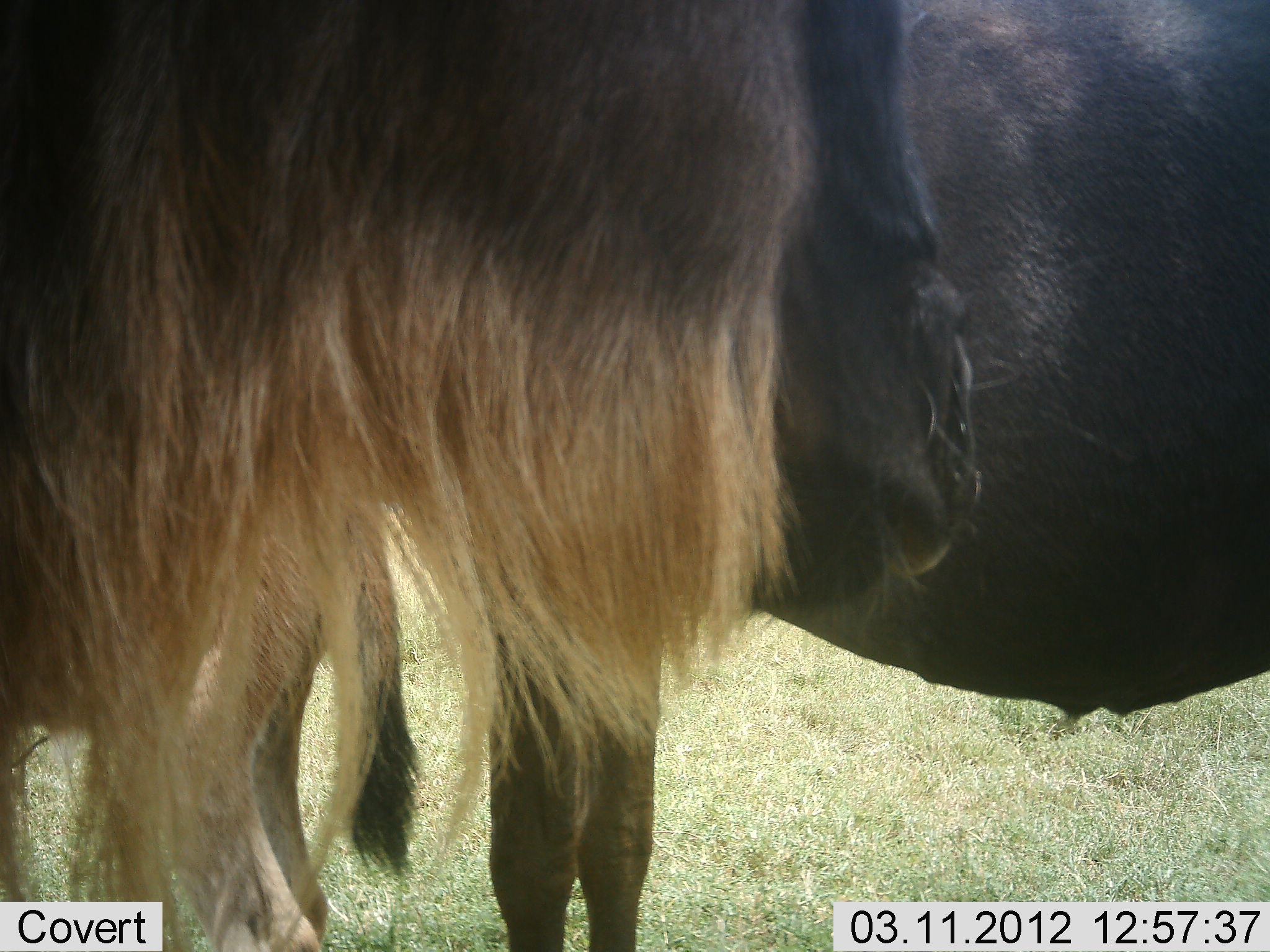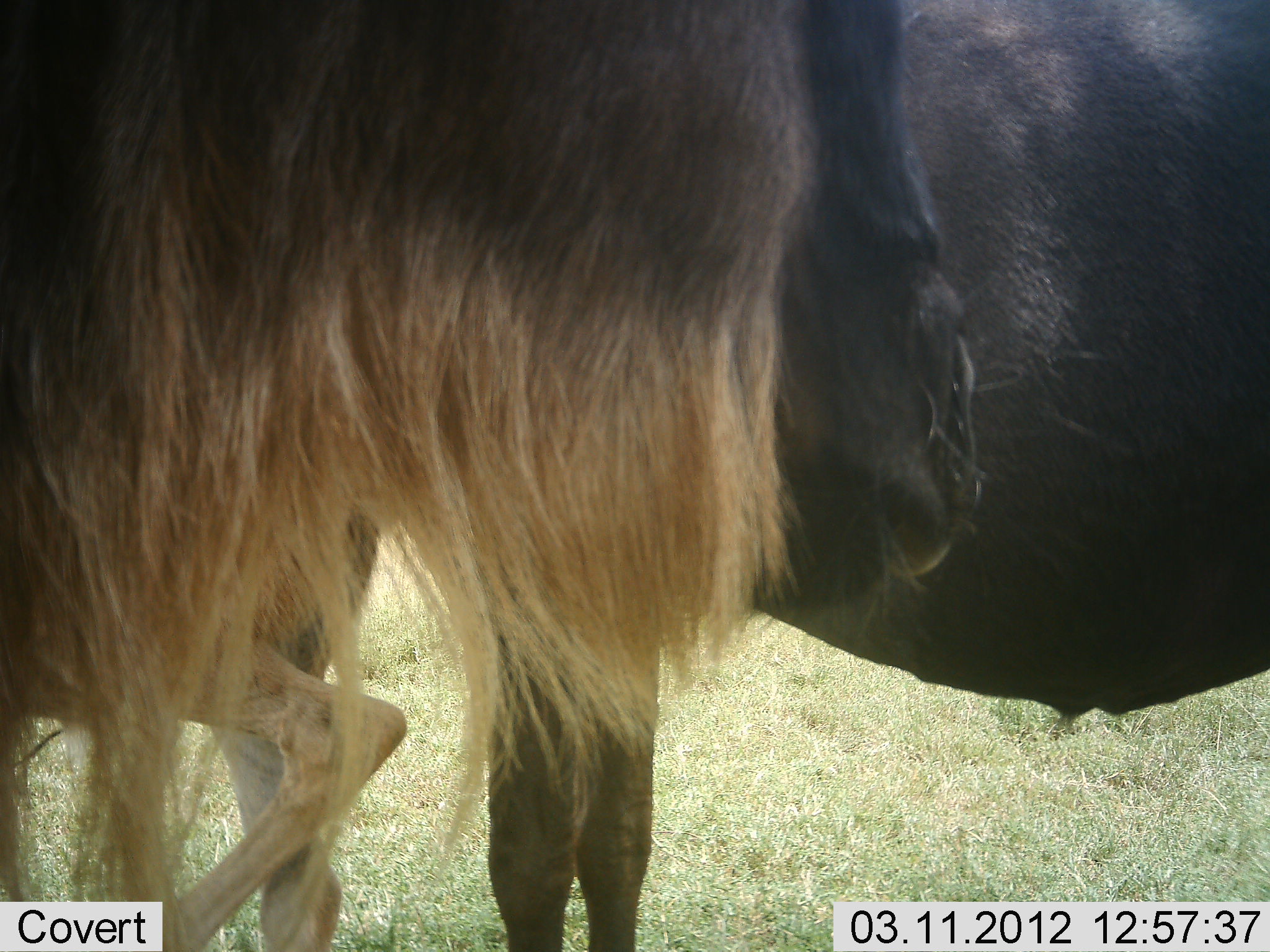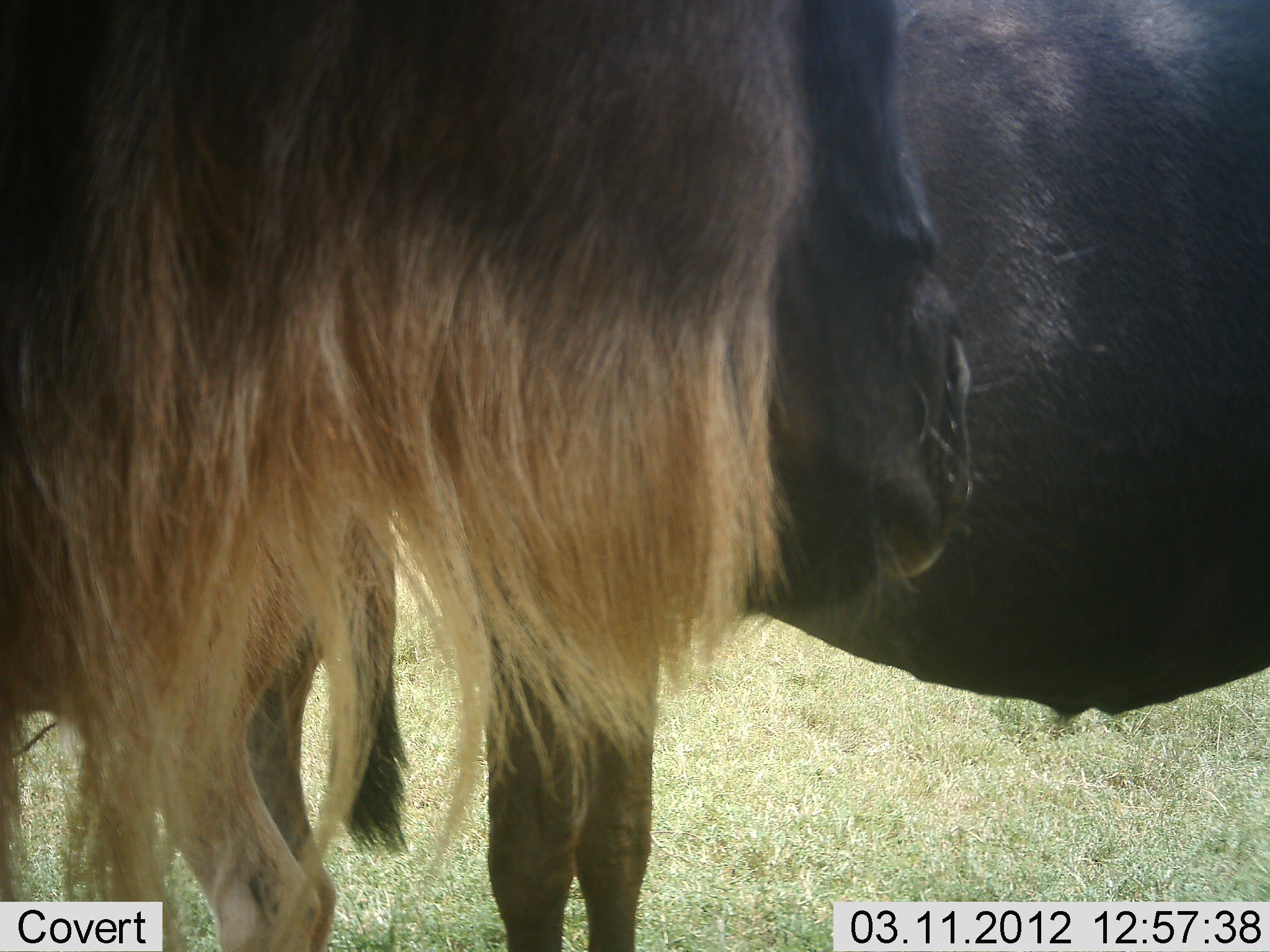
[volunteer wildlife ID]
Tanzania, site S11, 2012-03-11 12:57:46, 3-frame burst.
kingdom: Animalia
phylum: Chordata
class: Mammalia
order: Artiodactyla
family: Bovidae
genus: Connochaetes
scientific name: Connochaetes taurinus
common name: blue wildebeest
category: wildebeest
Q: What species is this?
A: Wildebeest (blue wildebeest) (Connochaetes taurinus).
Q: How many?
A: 3.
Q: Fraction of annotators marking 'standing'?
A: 100%.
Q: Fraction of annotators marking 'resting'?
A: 0%.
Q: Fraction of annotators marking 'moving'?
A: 0%.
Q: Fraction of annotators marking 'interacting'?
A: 0%.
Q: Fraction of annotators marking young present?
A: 84%.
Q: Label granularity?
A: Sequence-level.